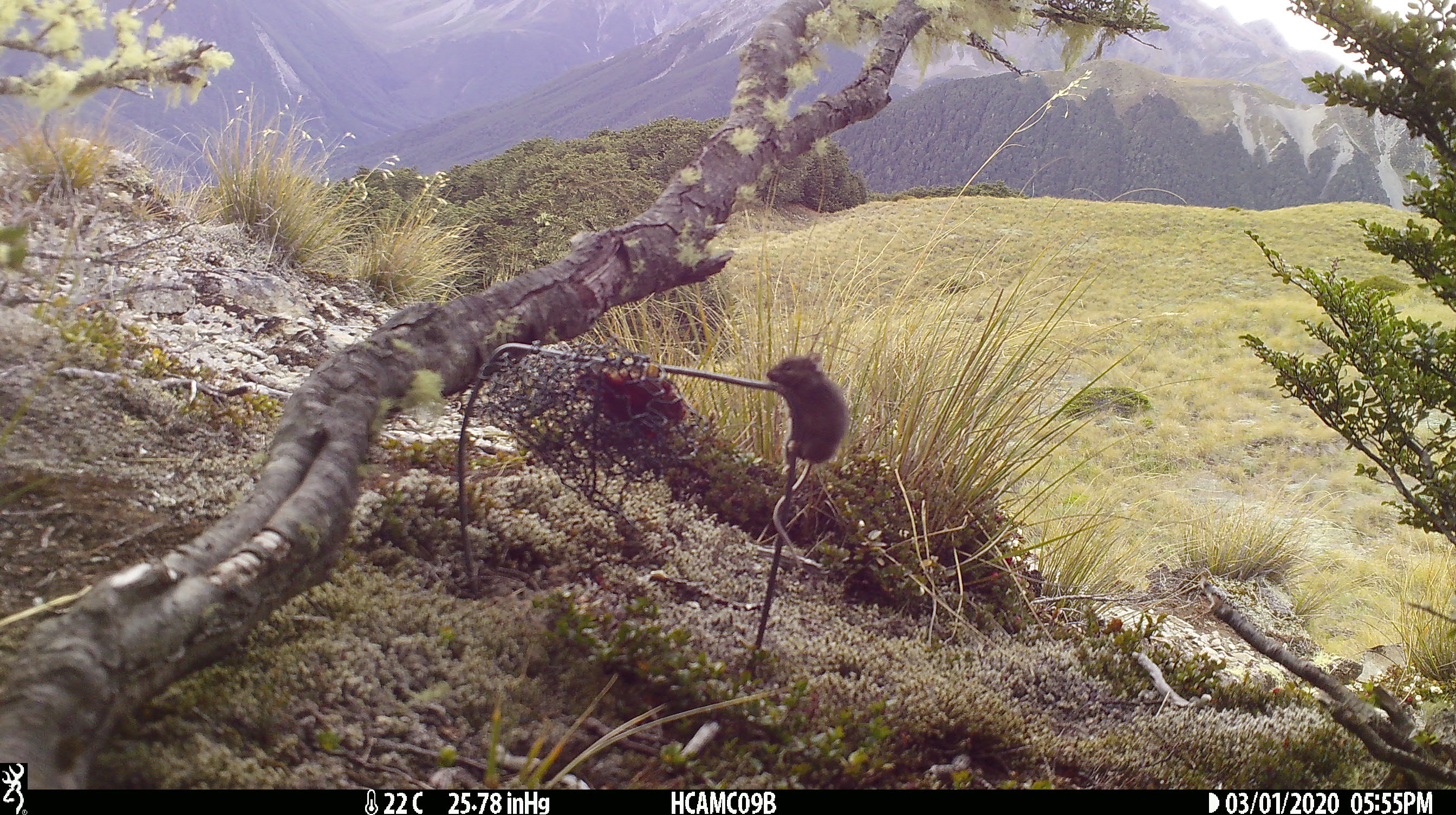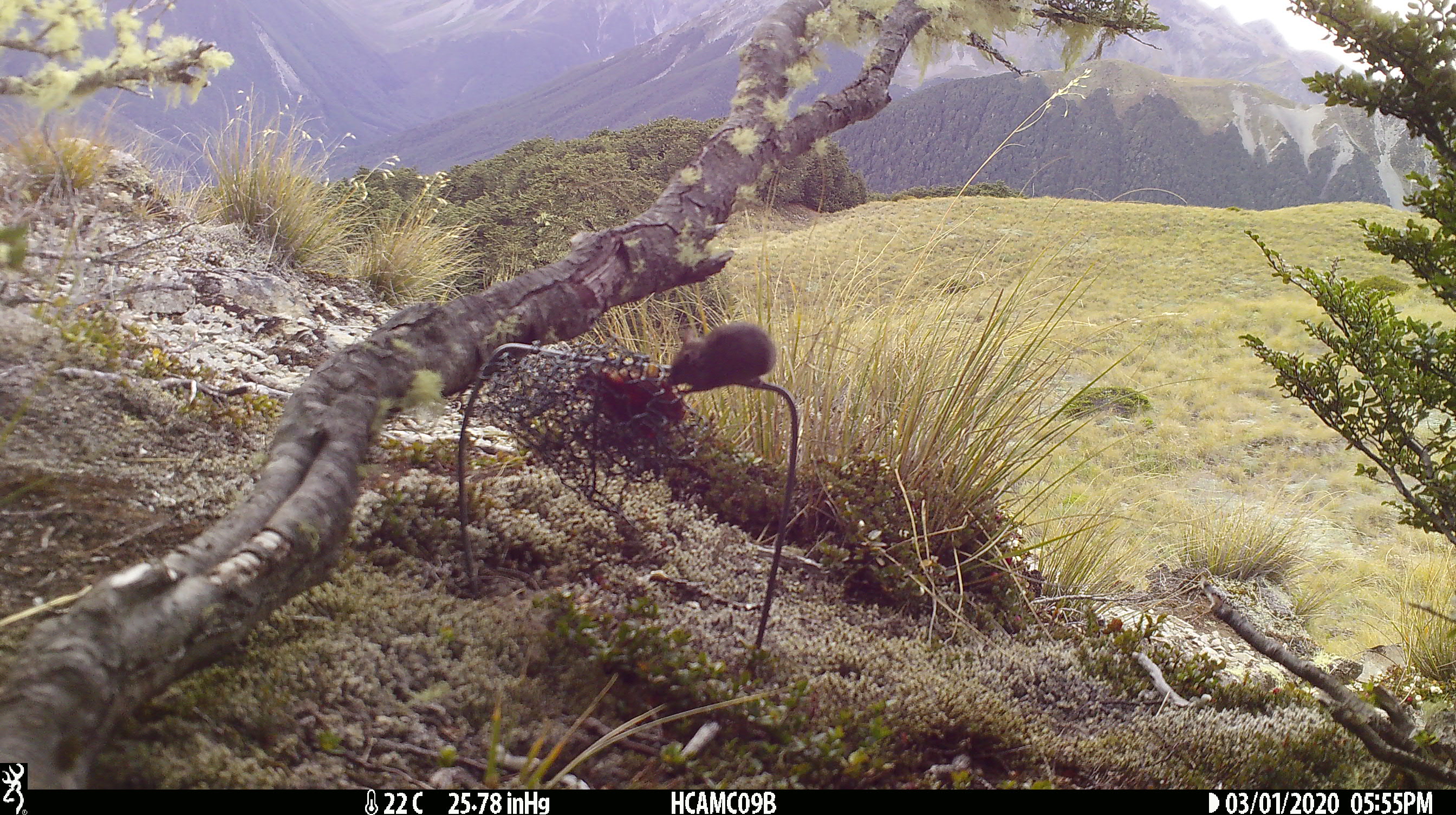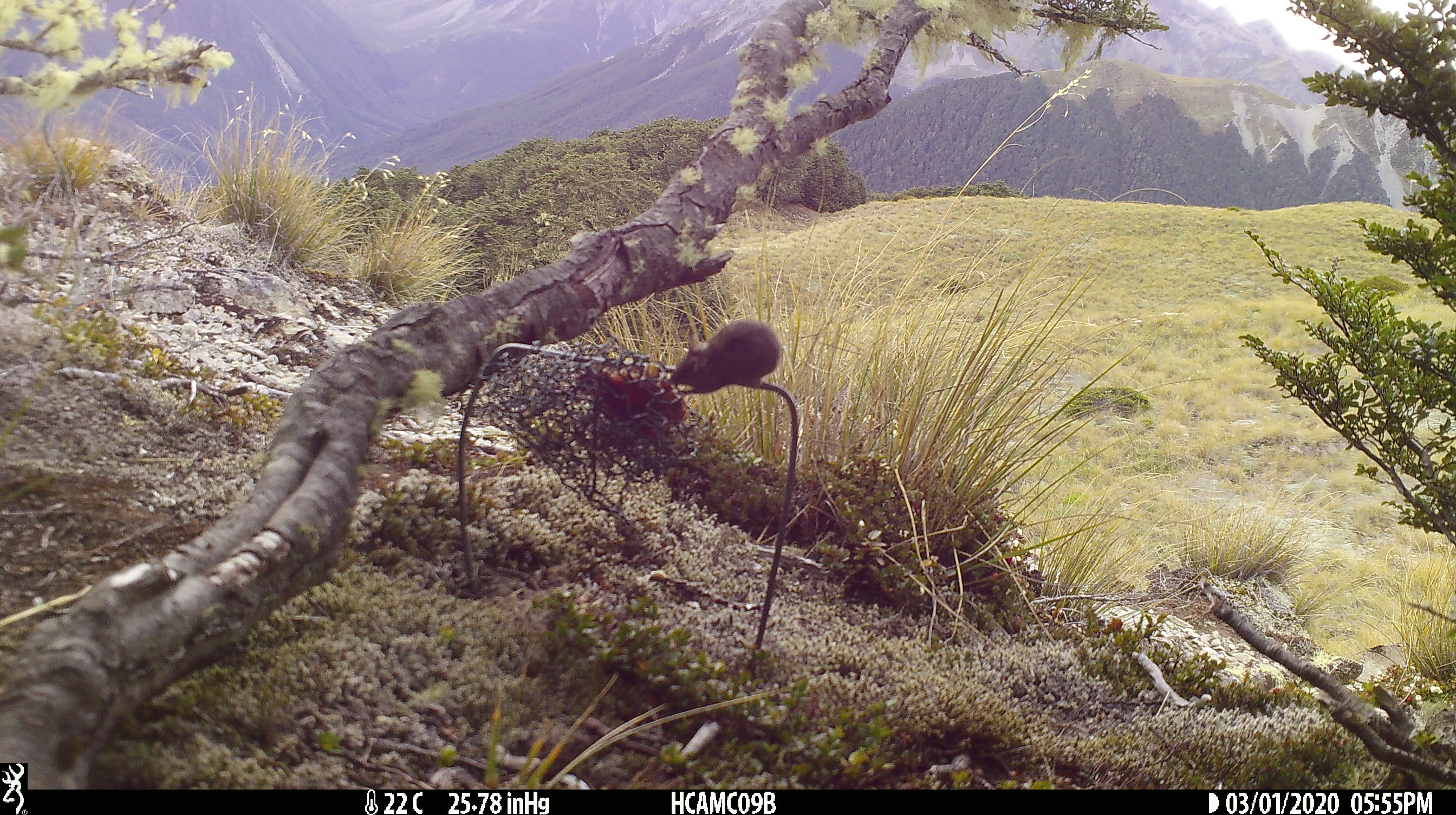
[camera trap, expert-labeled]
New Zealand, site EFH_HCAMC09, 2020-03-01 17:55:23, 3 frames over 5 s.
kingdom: Animalia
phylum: Chordata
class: Mammalia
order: Rodentia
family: Muridae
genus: Mus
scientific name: Mus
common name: mouse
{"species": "mouse (Mus)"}